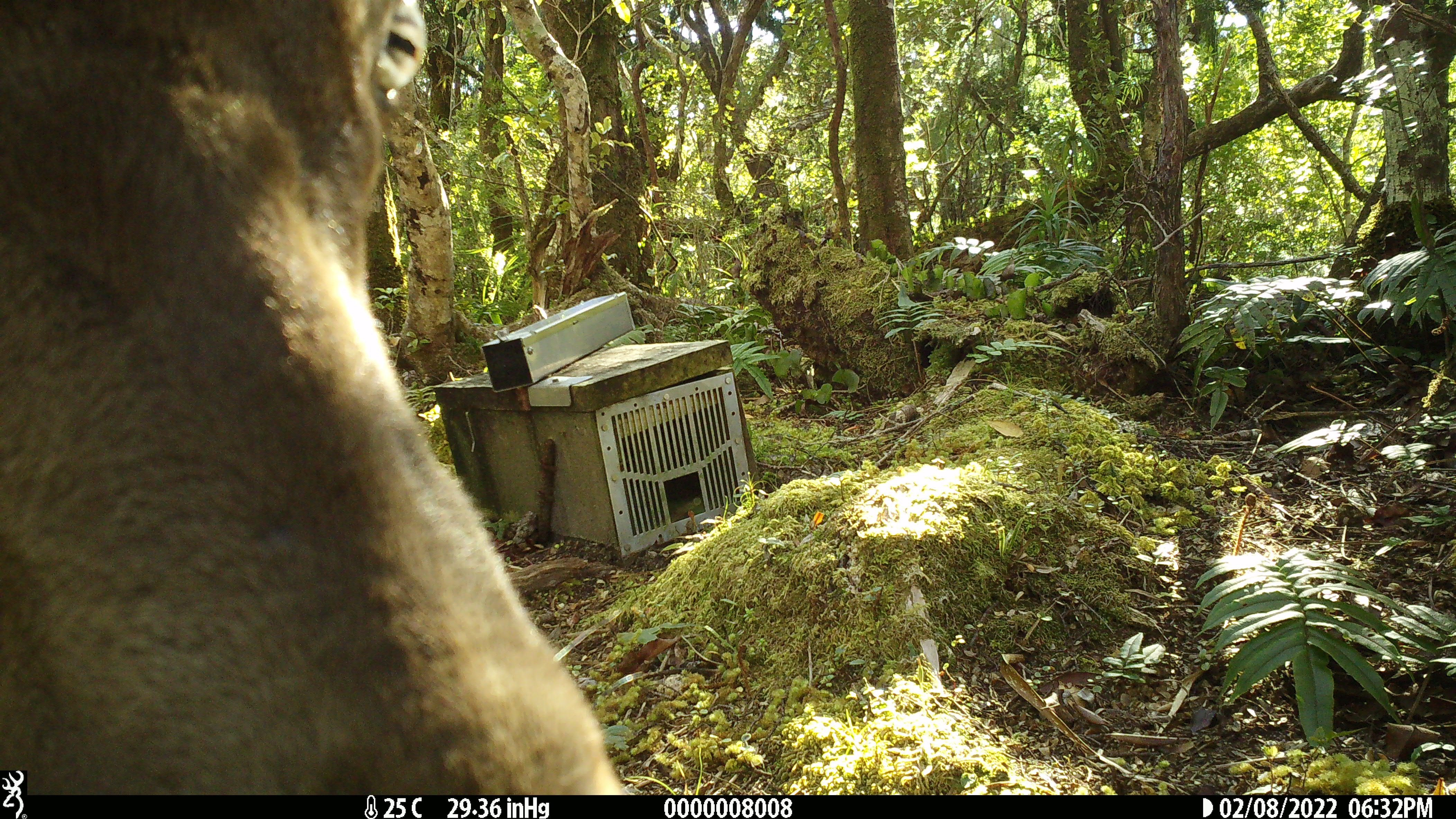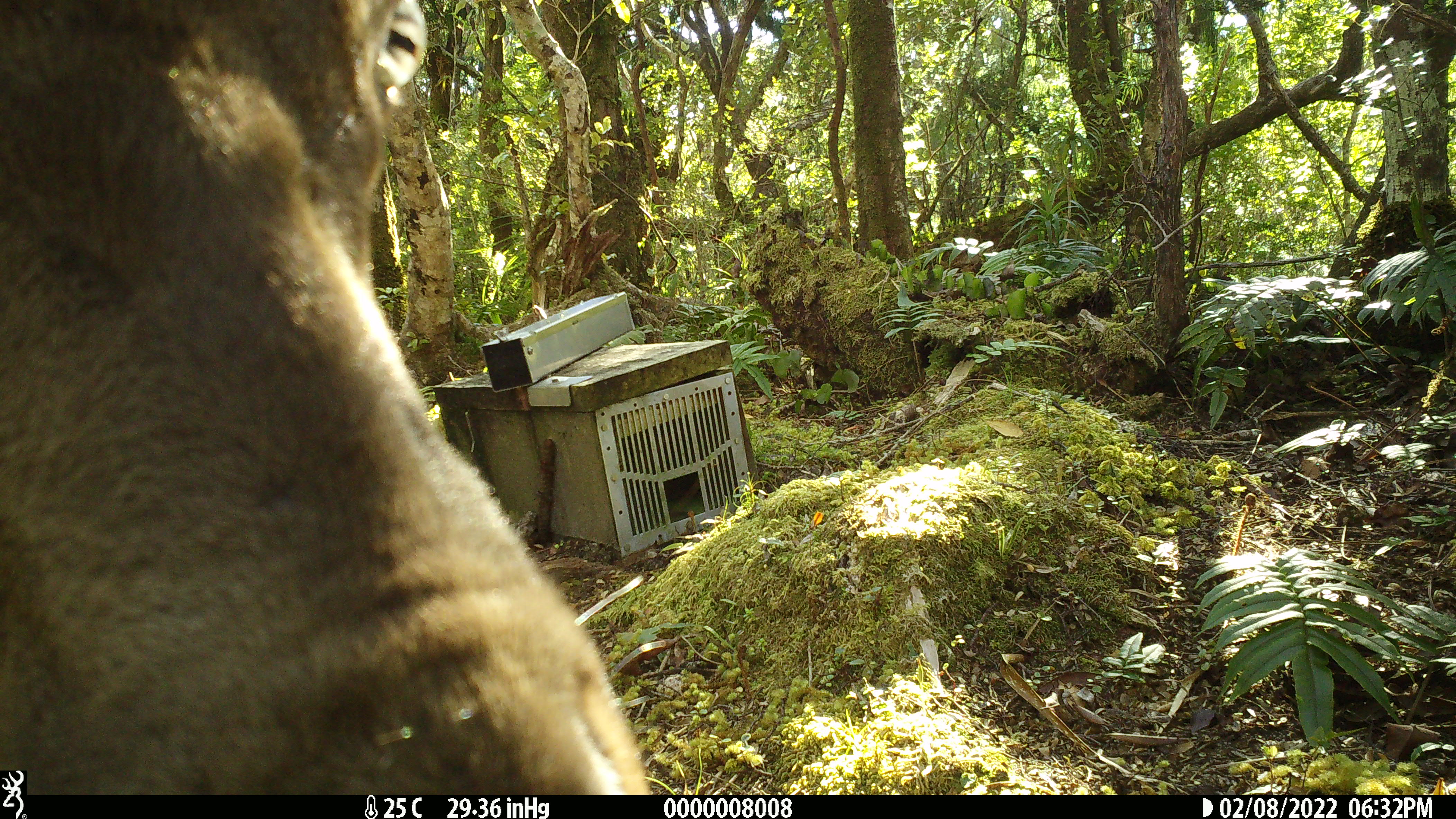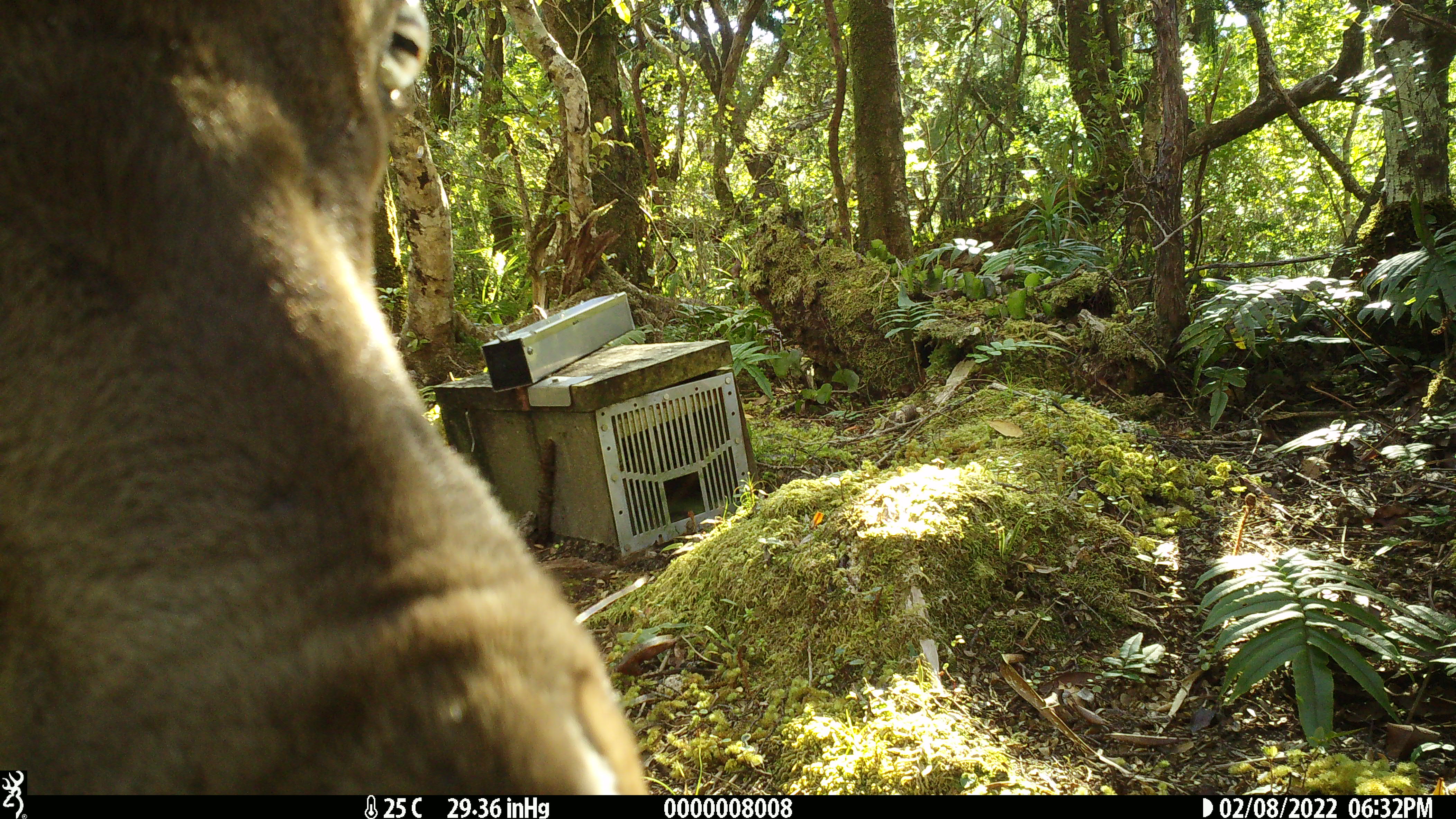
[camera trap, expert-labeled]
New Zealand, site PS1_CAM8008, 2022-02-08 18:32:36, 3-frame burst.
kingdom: Animalia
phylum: Chordata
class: Mammalia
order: Artiodactyla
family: Cervidae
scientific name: Cervidae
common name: deer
Deer (Cervidae).